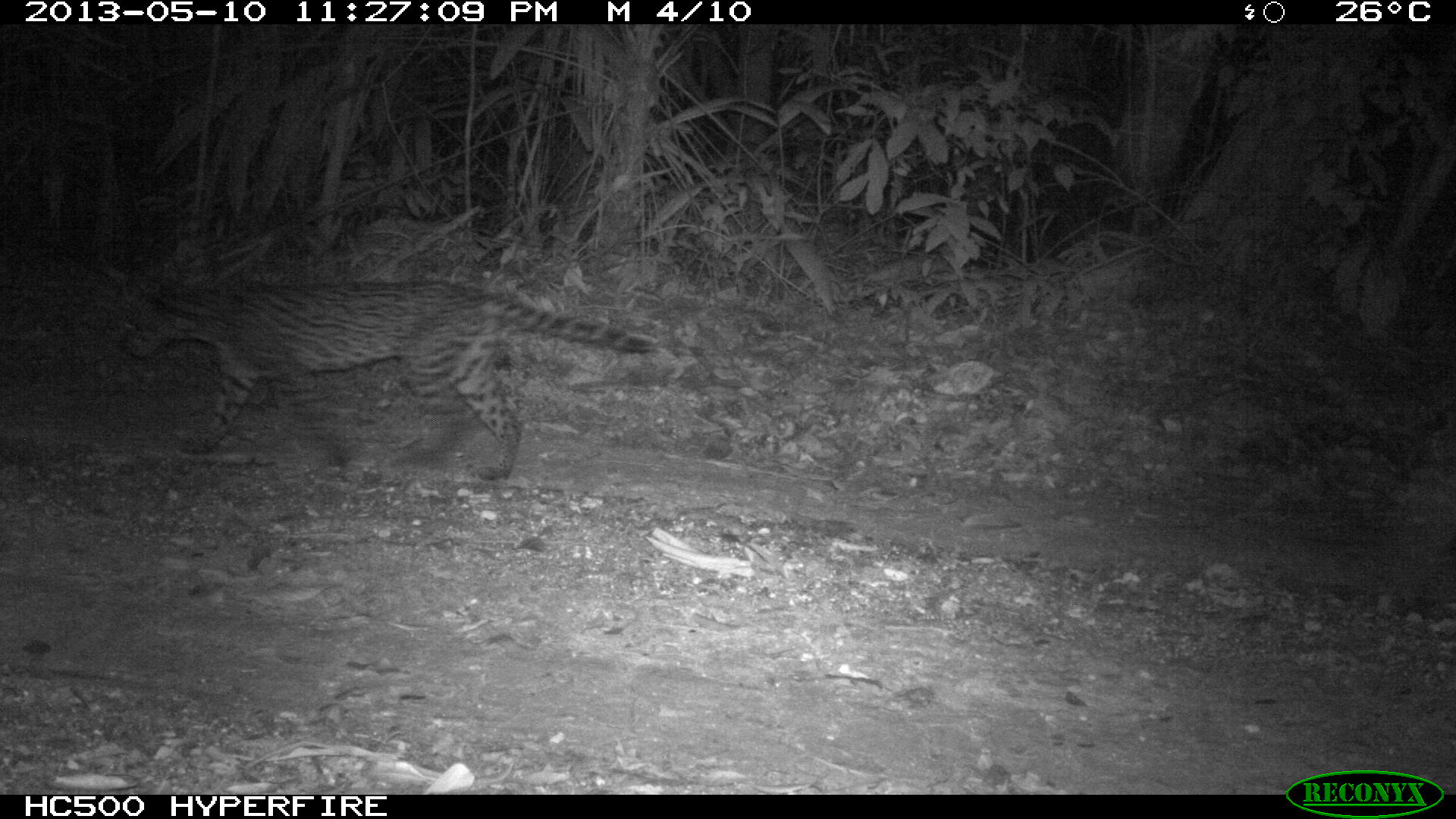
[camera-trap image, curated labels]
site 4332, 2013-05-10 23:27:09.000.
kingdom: Animalia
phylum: Chordata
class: Mammalia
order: Carnivora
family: Felidae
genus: Leopardus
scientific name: Leopardus pardalis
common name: ocelot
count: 1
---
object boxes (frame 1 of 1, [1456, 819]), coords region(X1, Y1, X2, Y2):
leopardus pardalis: region(125, 278, 655, 481)